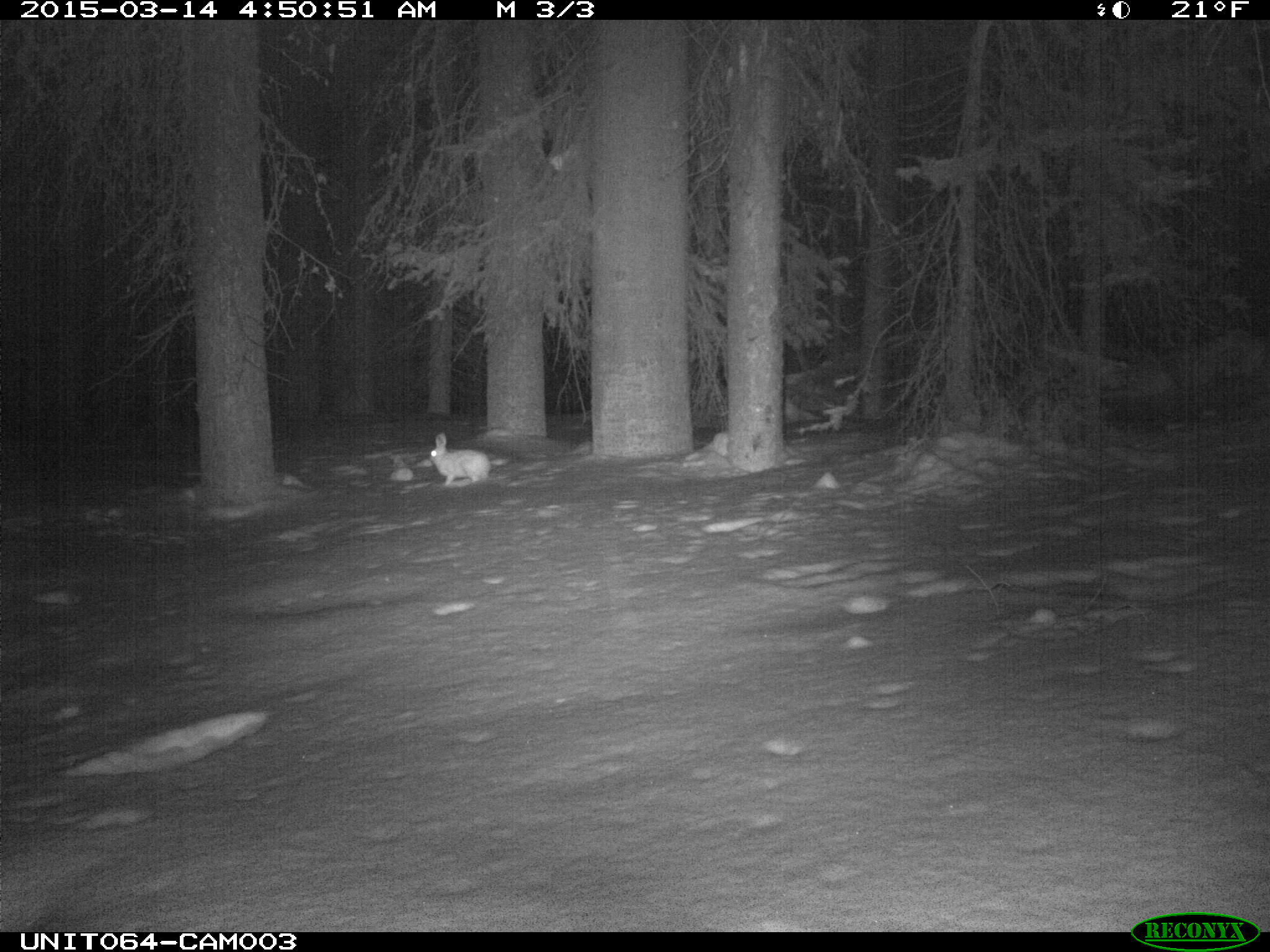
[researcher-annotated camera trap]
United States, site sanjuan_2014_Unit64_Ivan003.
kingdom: Animalia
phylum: Chordata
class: Mammalia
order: Lagomorpha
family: Leporidae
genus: Lepus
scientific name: Lepus americanus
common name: snowshoe hare